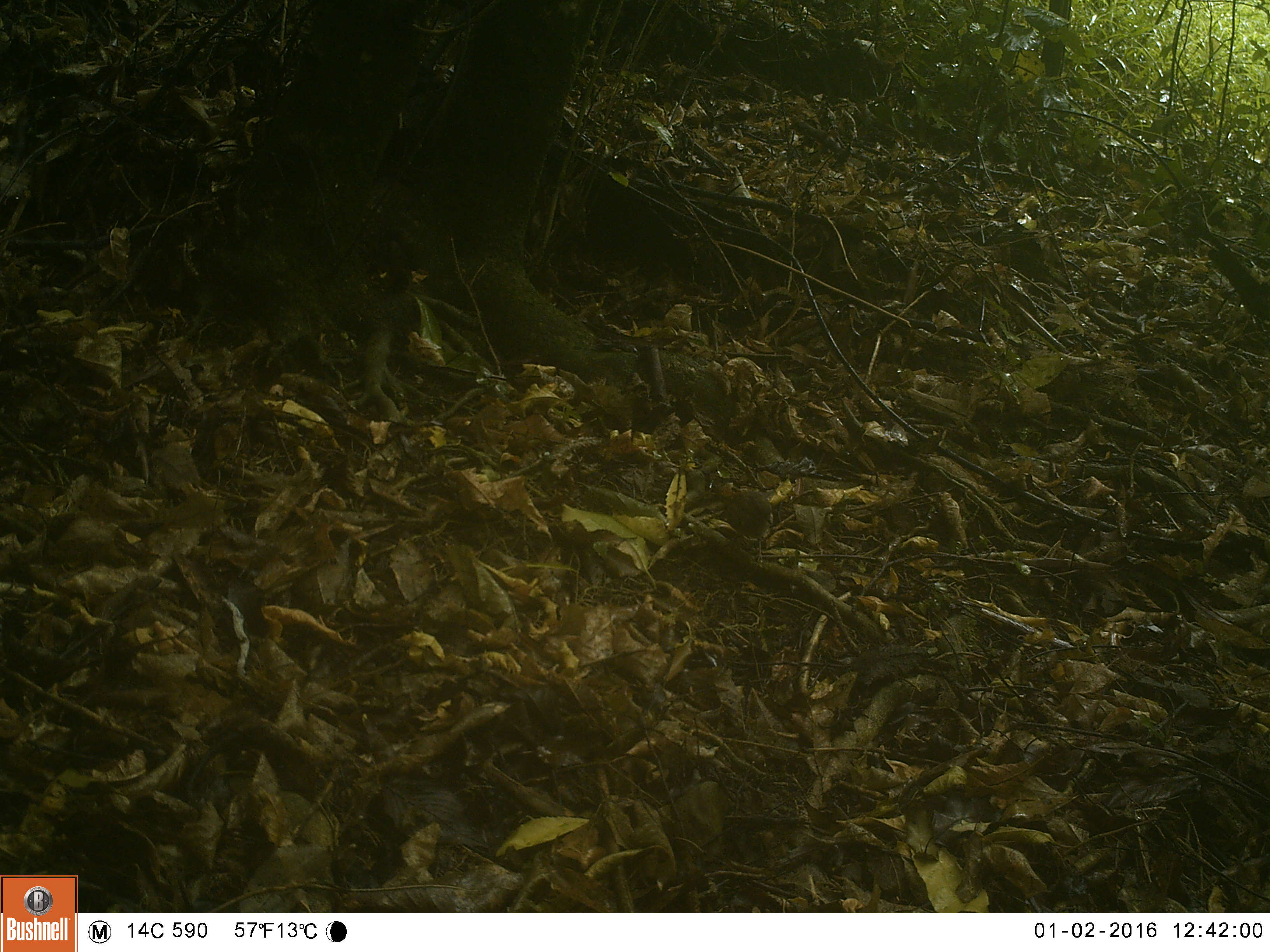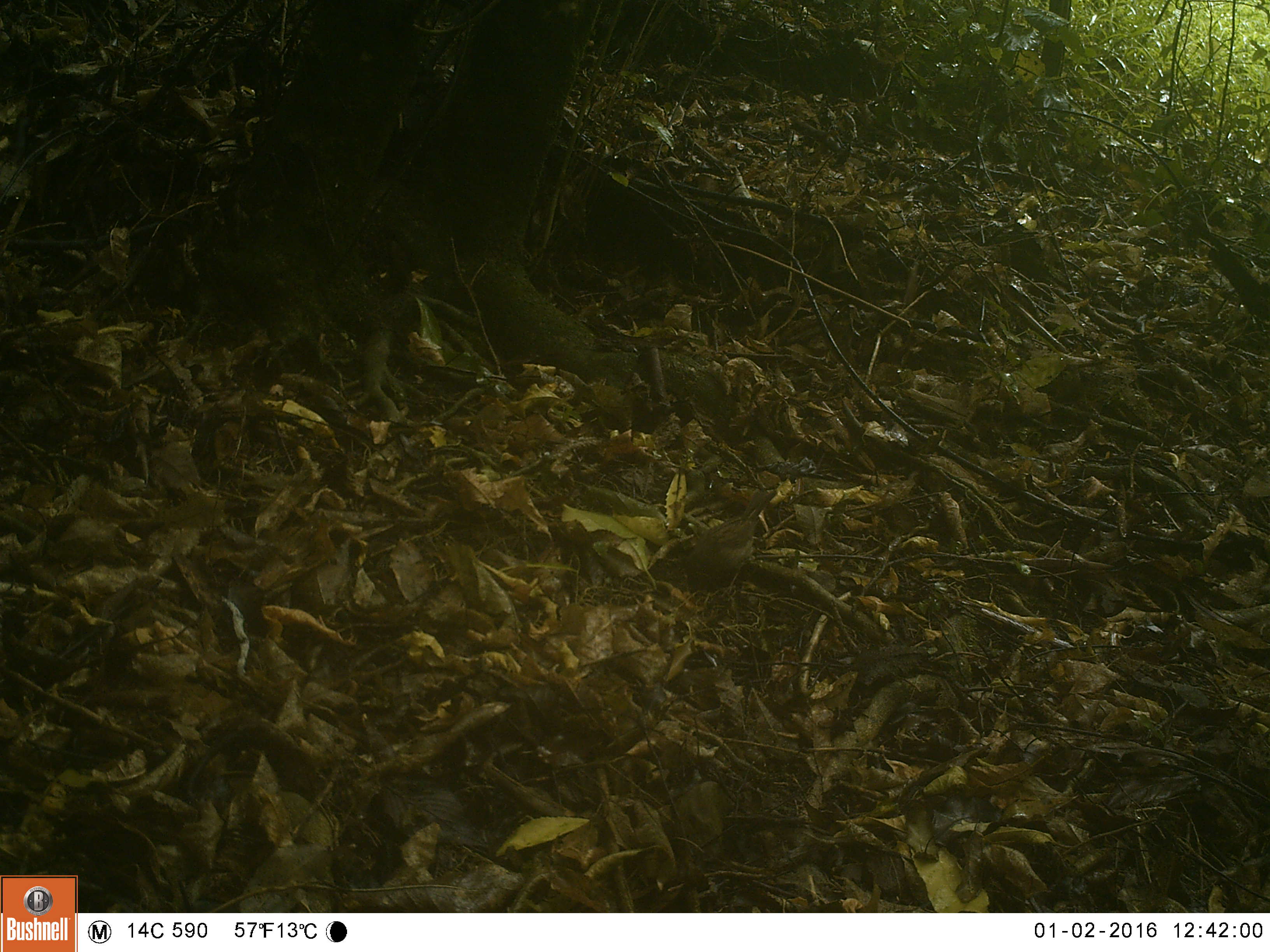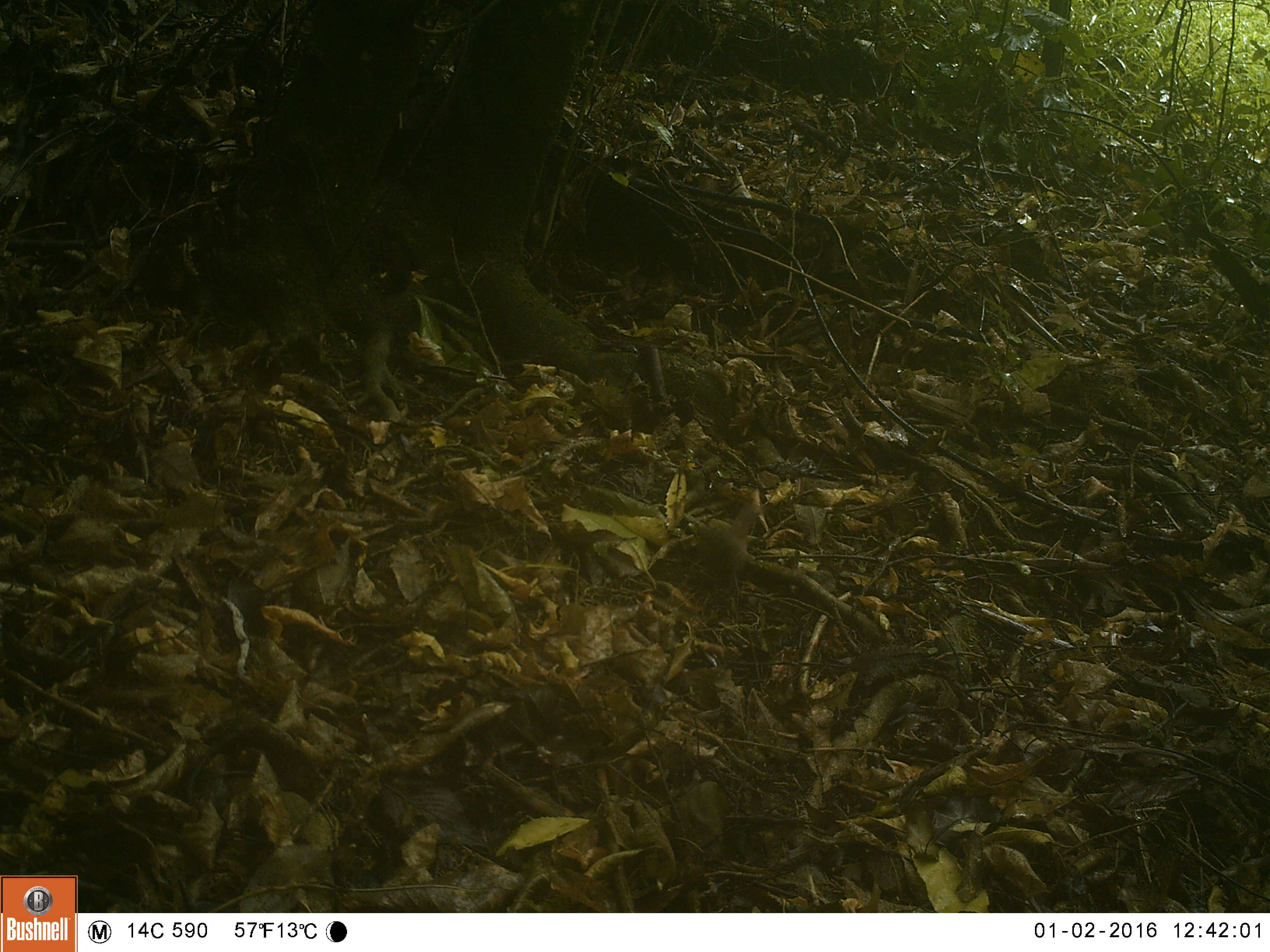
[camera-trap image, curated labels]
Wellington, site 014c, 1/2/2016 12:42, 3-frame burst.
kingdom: Animalia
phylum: Chordata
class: Aves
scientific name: Aves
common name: bird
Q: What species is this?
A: Bird (Aves).